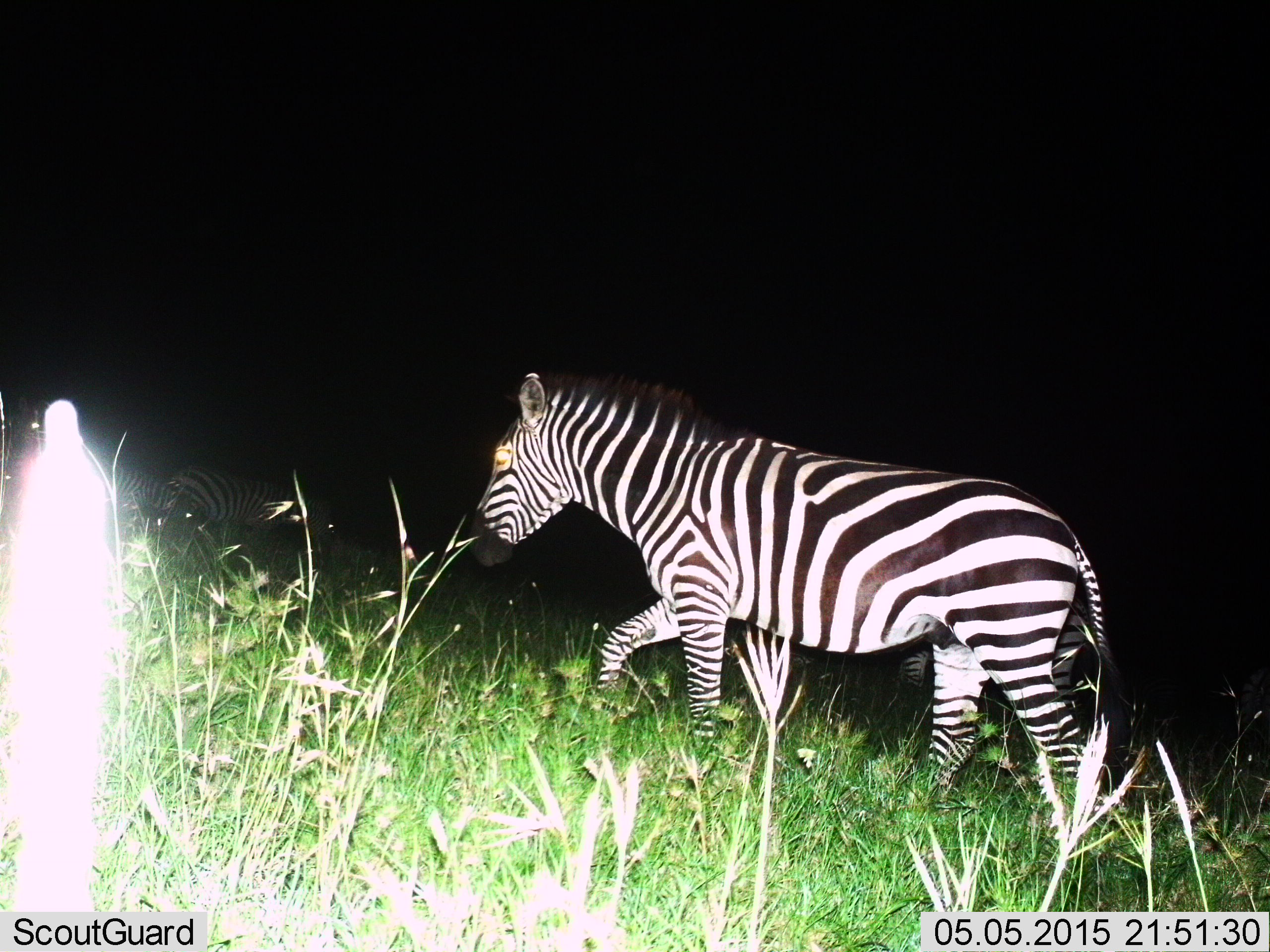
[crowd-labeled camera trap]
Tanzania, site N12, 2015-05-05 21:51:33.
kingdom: Animalia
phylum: Chordata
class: Mammalia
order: Perissodactyla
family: Equidae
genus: Equus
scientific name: Equus quagga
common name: plains zebra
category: zebra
Zebra (plains zebra) (Equus quagga), count 1. Behavior (volunteer vote fractions): standing 0%, resting 0%, moving 100%, interacting 0%. Young present (vote fraction): 0%. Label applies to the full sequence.